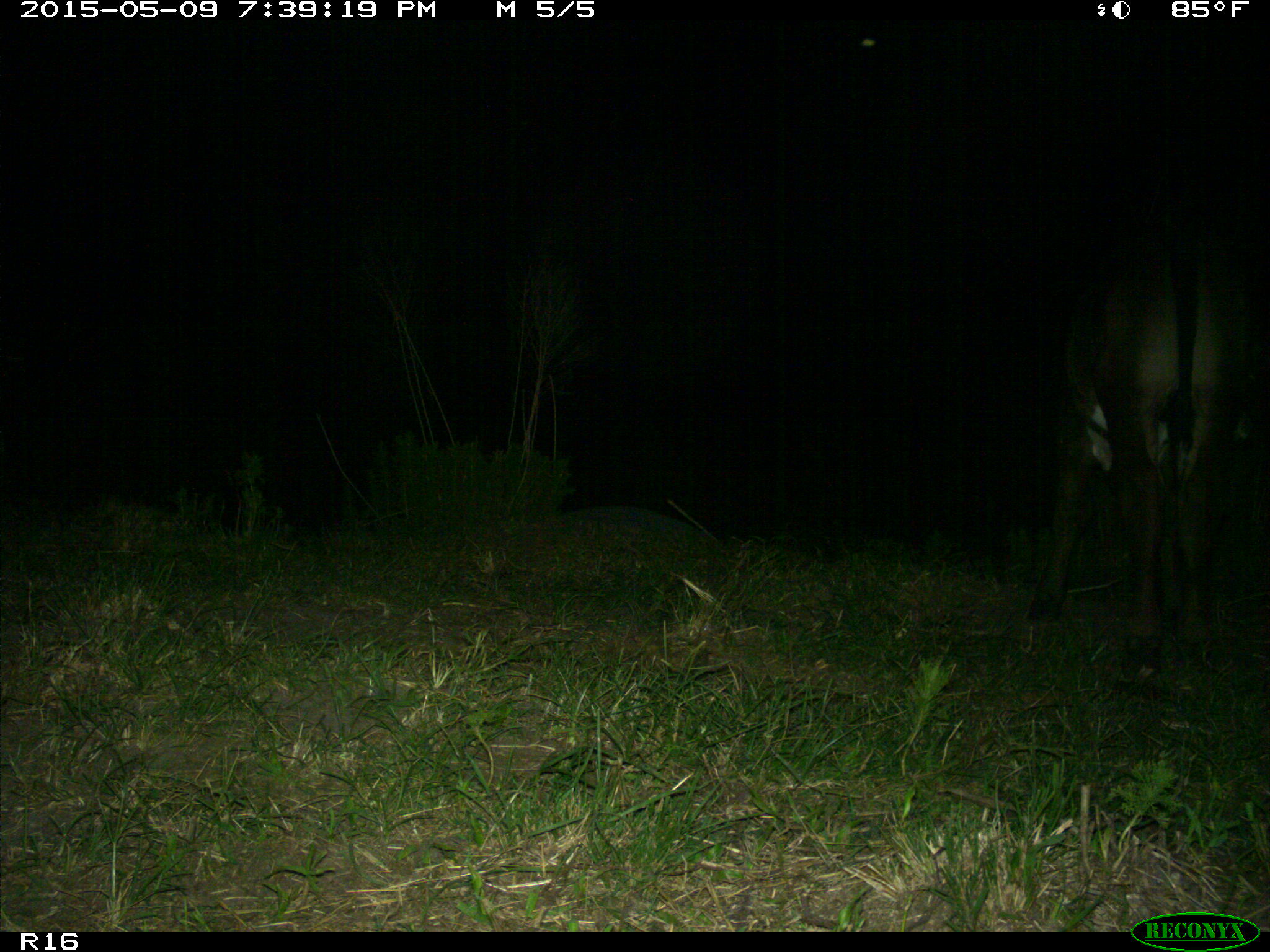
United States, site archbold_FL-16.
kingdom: Animalia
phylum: Chordata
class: Mammalia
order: Artiodactyla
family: Bovidae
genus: Bos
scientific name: Bos taurus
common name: domestic cow